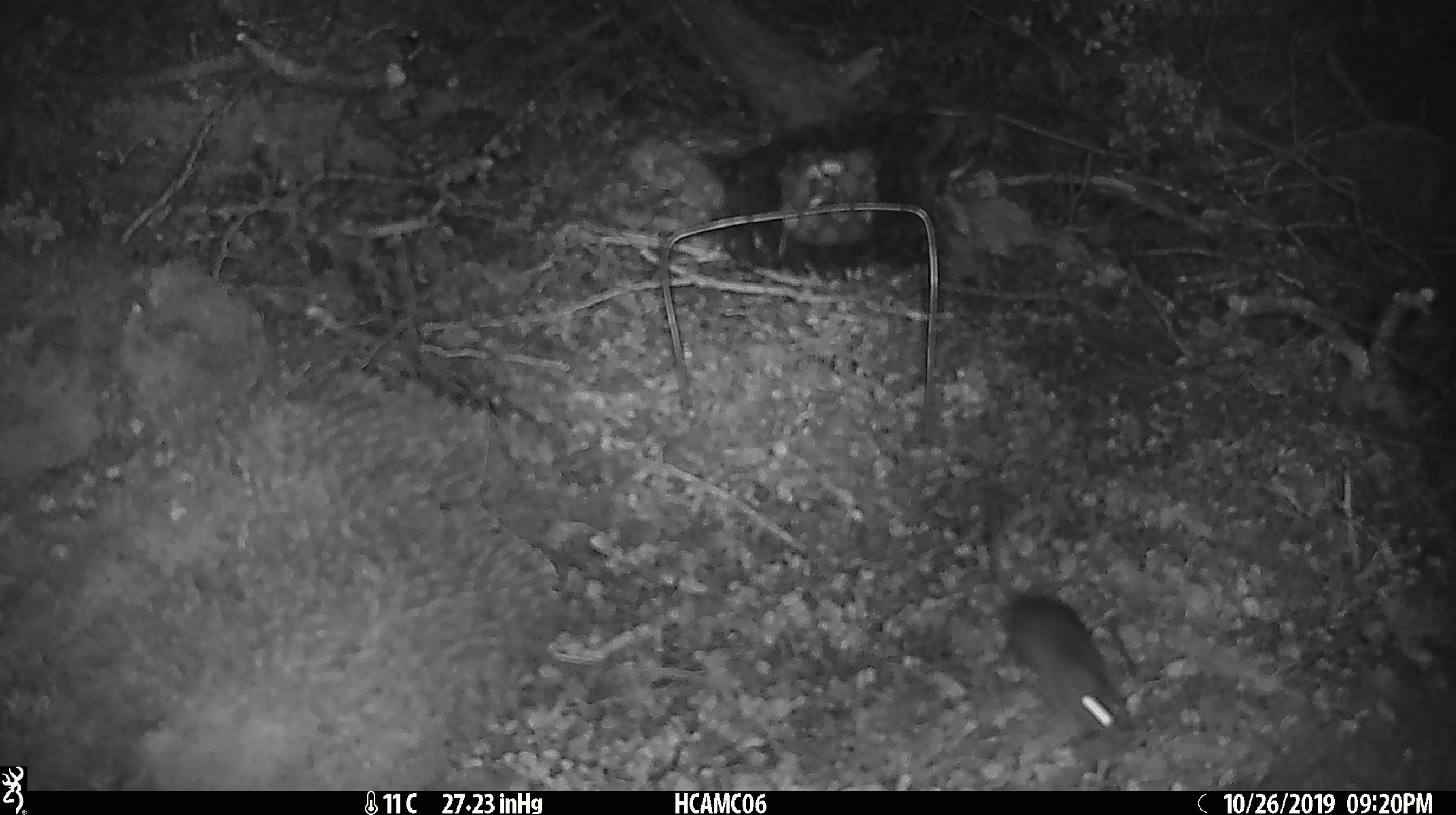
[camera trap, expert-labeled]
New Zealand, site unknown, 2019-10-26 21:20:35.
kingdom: Animalia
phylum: Chordata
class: Mammalia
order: Rodentia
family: Muridae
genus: Mus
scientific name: Mus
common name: mouse